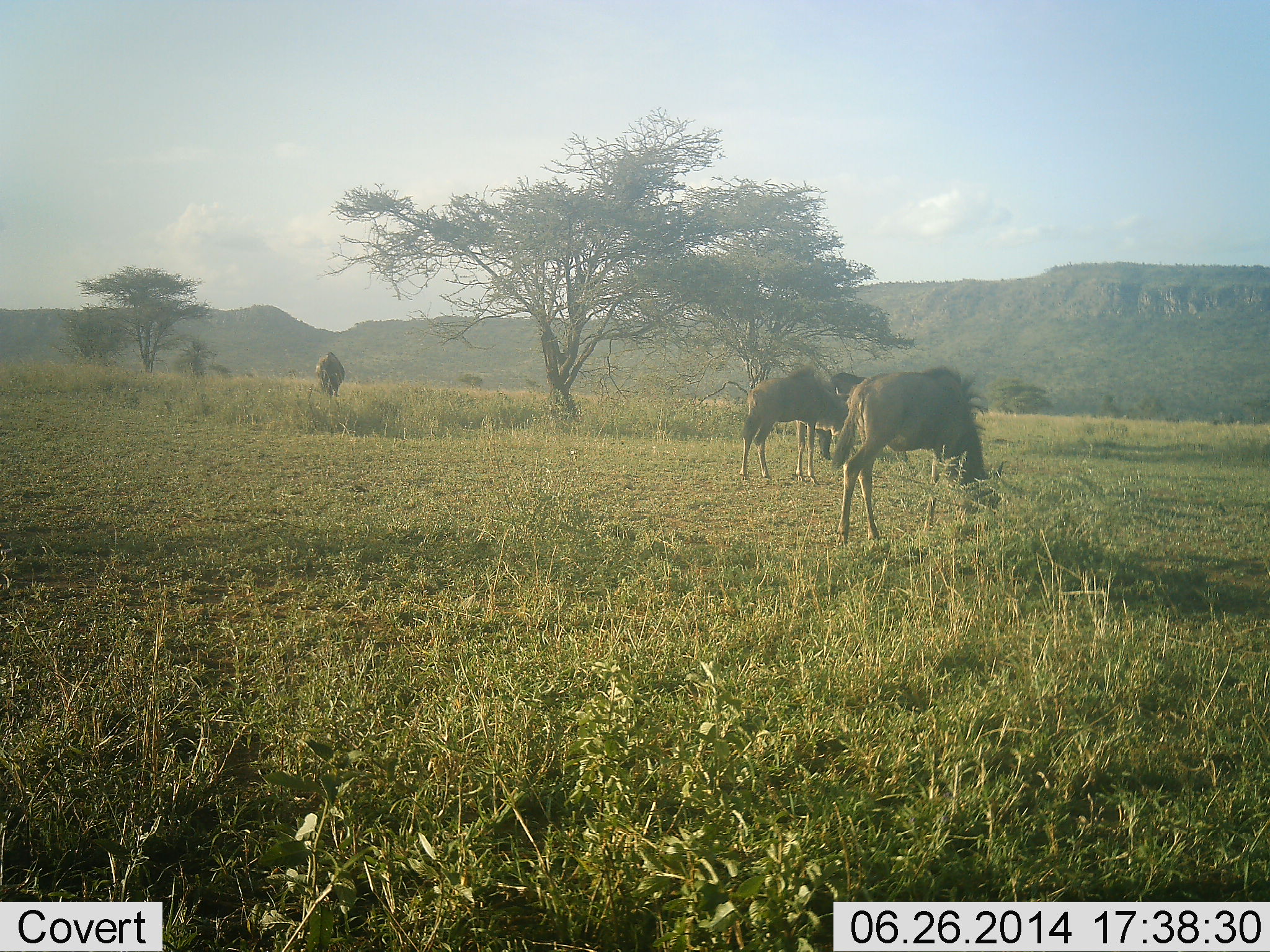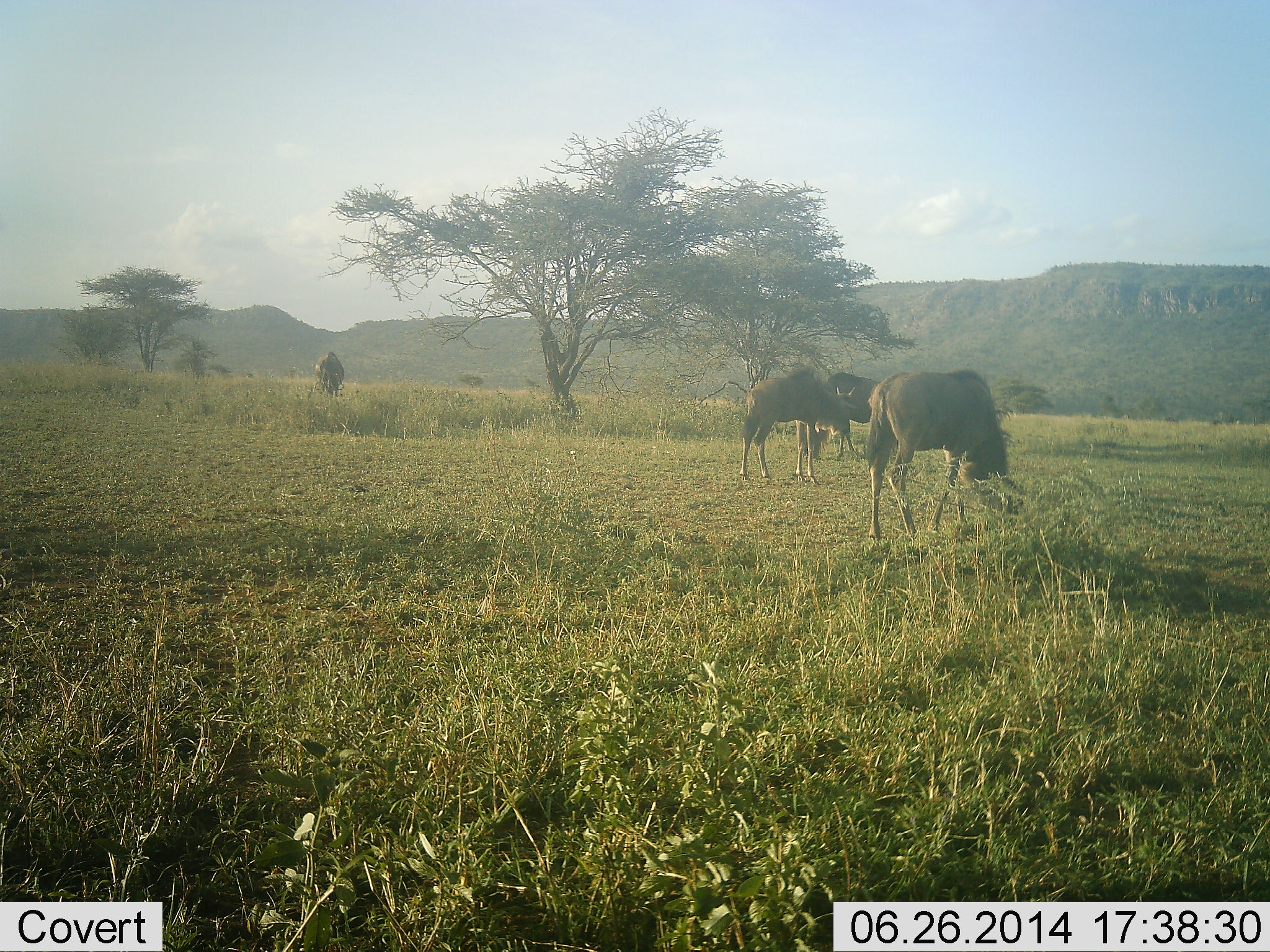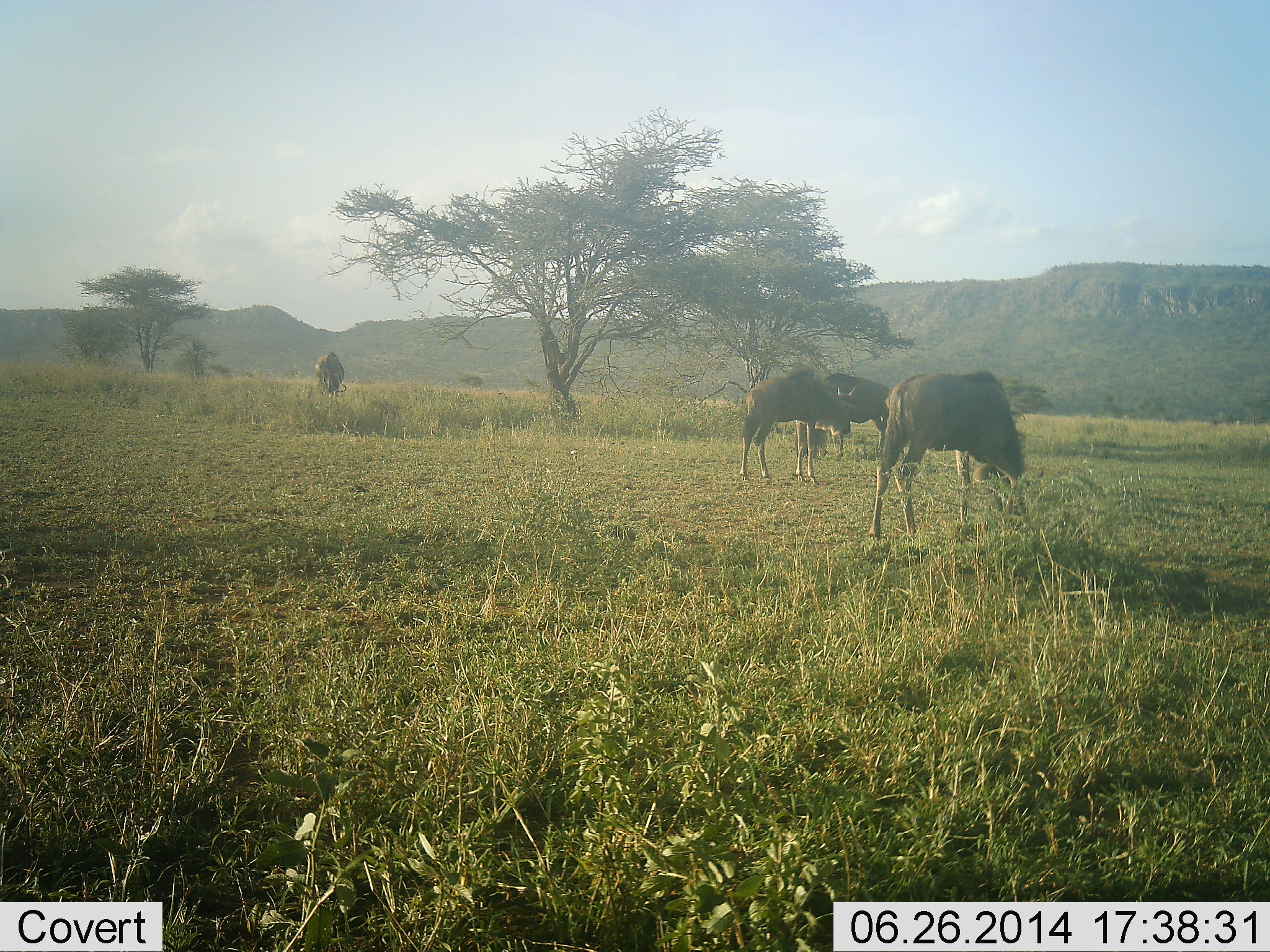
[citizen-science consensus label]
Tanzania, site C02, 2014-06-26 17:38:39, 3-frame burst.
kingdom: Animalia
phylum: Chordata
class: Mammalia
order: Artiodactyla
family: Bovidae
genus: Connochaetes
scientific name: Connochaetes taurinus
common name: blue wildebeest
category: wildebeest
Wildebeest (blue wildebeest) (Connochaetes taurinus), count 4. Behavior (volunteer vote fractions): standing 20%, resting 0%, moving 10%, interacting 0%. Young present (vote fraction): 0%. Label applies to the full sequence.